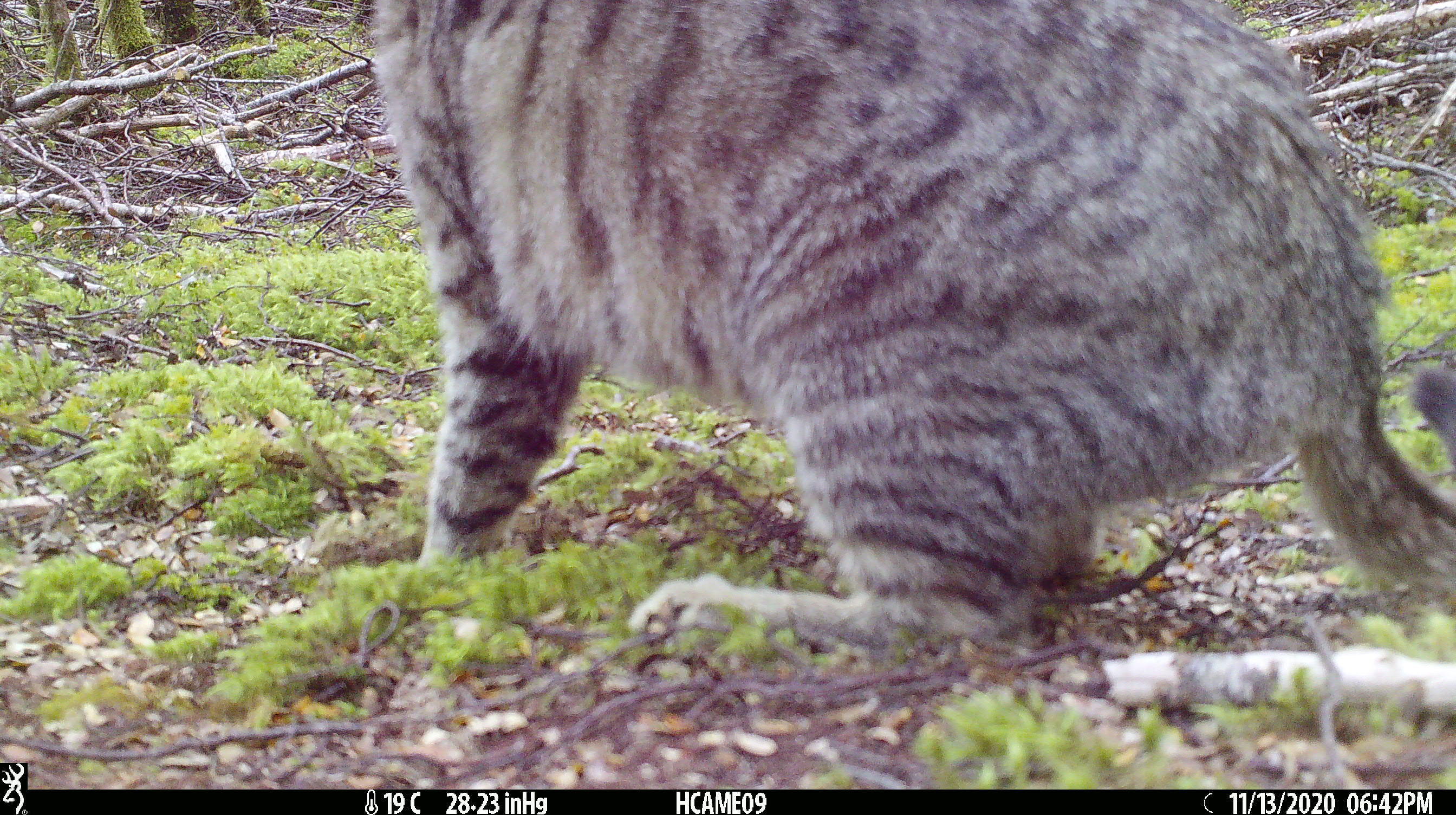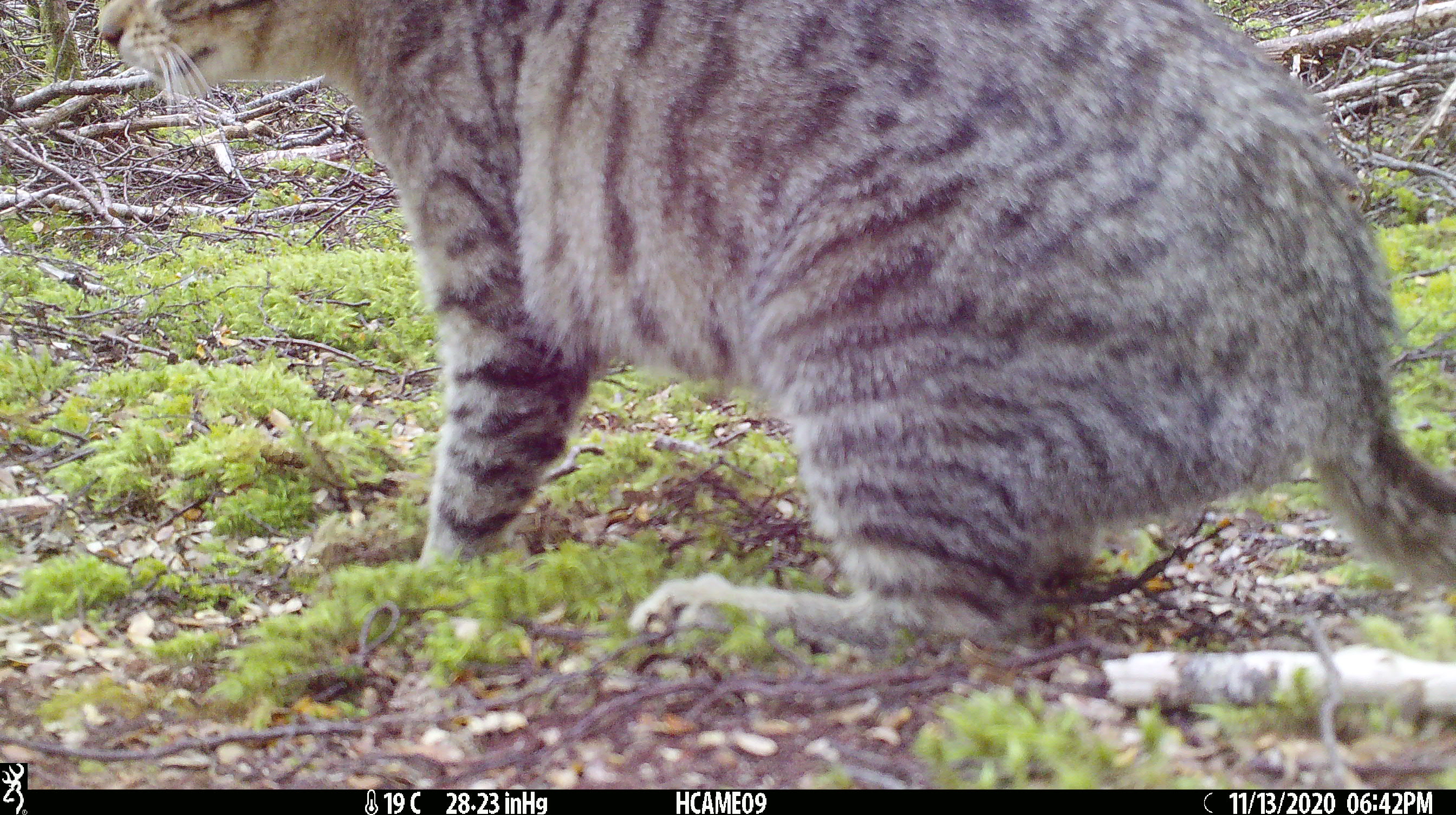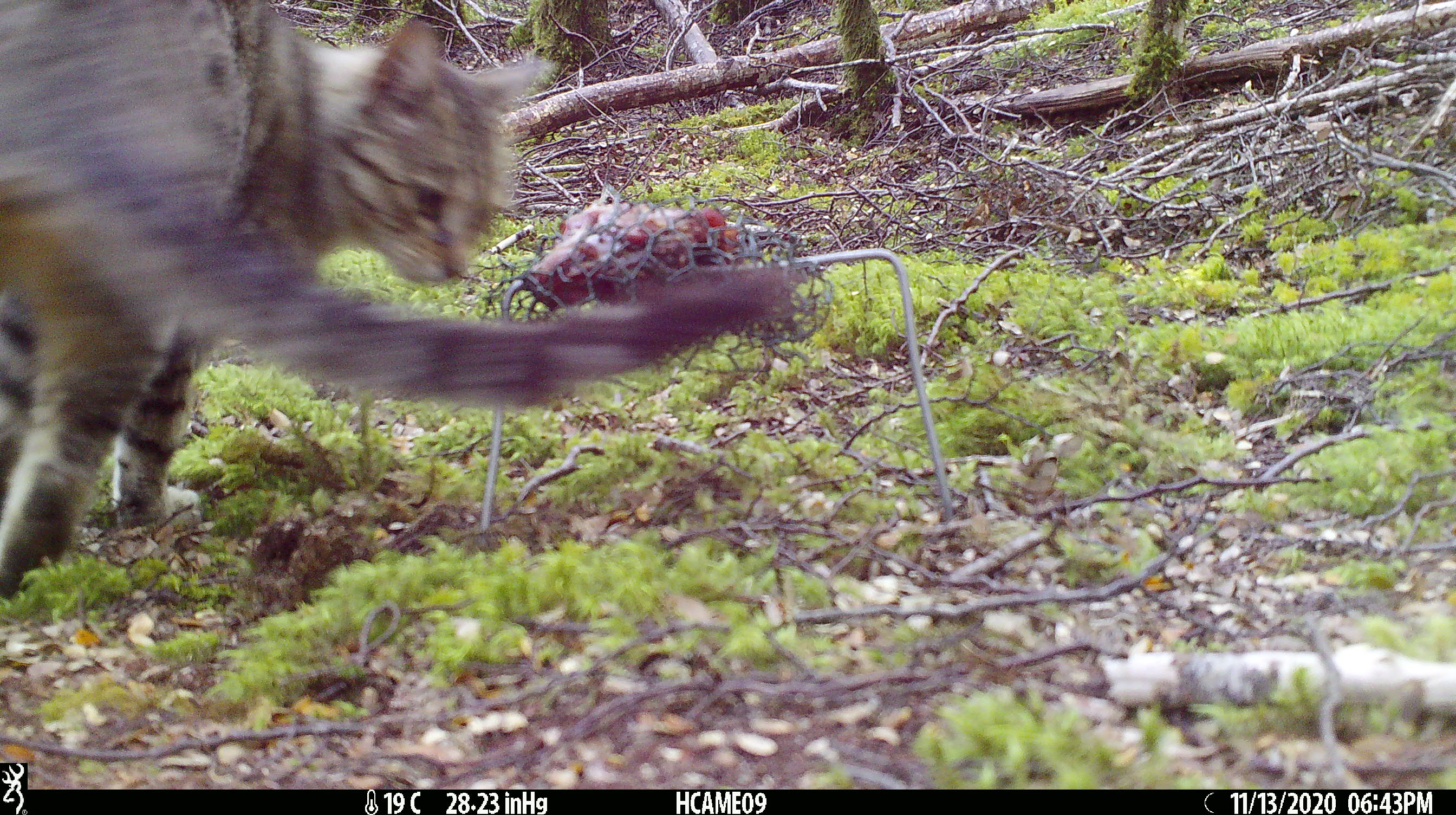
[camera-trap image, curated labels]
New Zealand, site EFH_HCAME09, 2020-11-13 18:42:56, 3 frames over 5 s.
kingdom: Animalia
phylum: Chordata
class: Mammalia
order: Carnivora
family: Felidae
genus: Felis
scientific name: Felis catus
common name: domestic cat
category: cat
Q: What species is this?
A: Cat (domestic cat) (Felis catus).